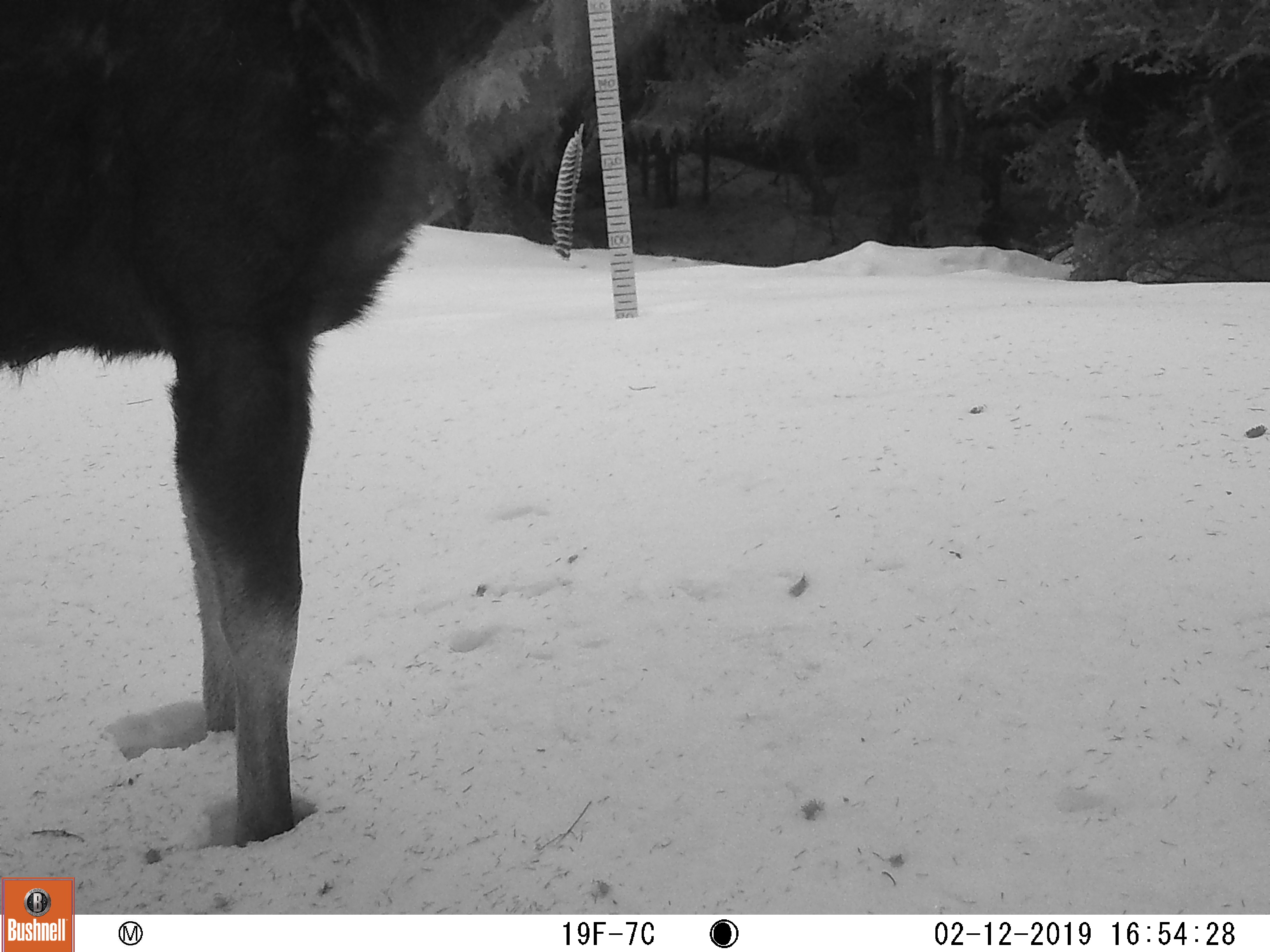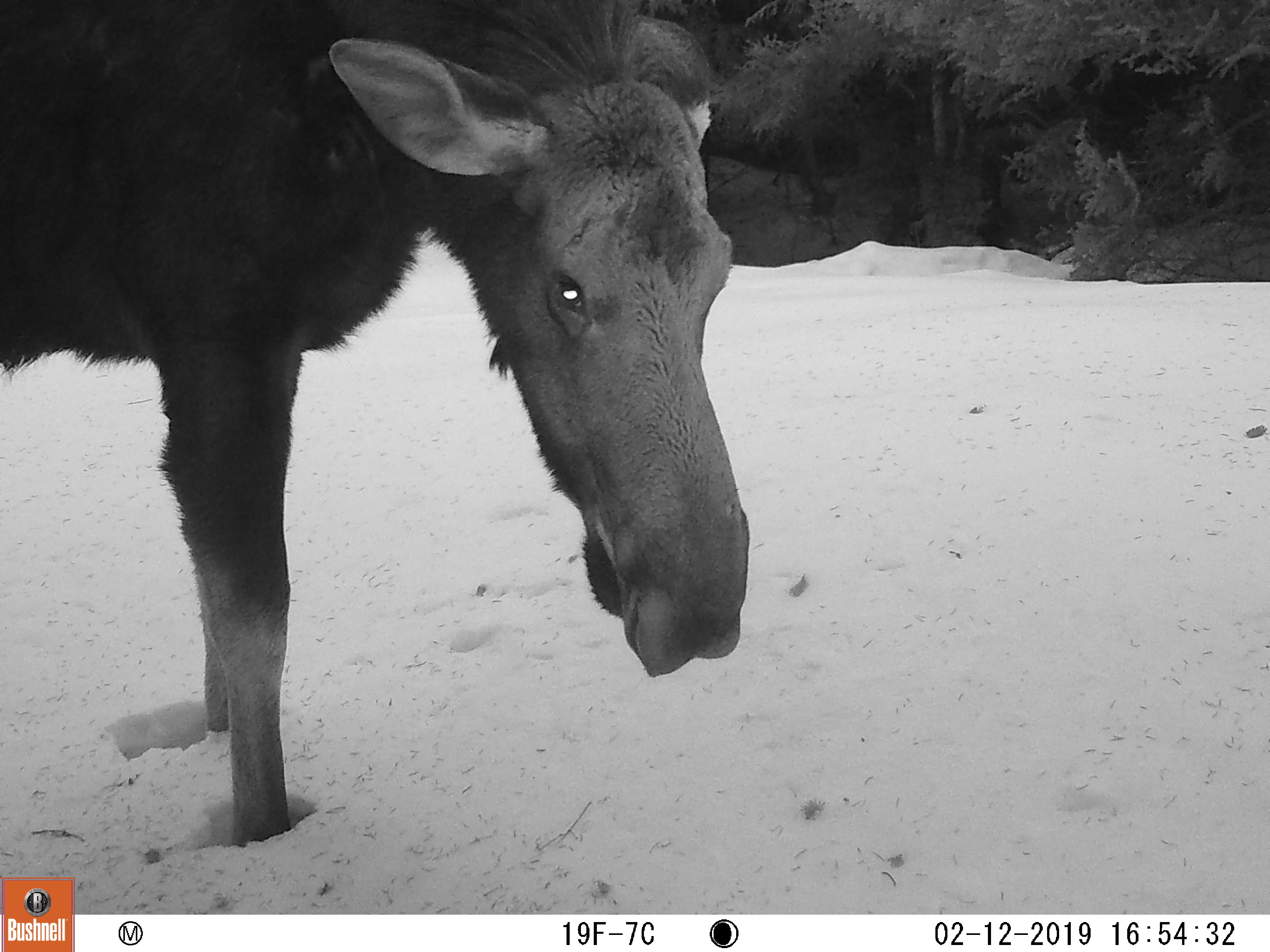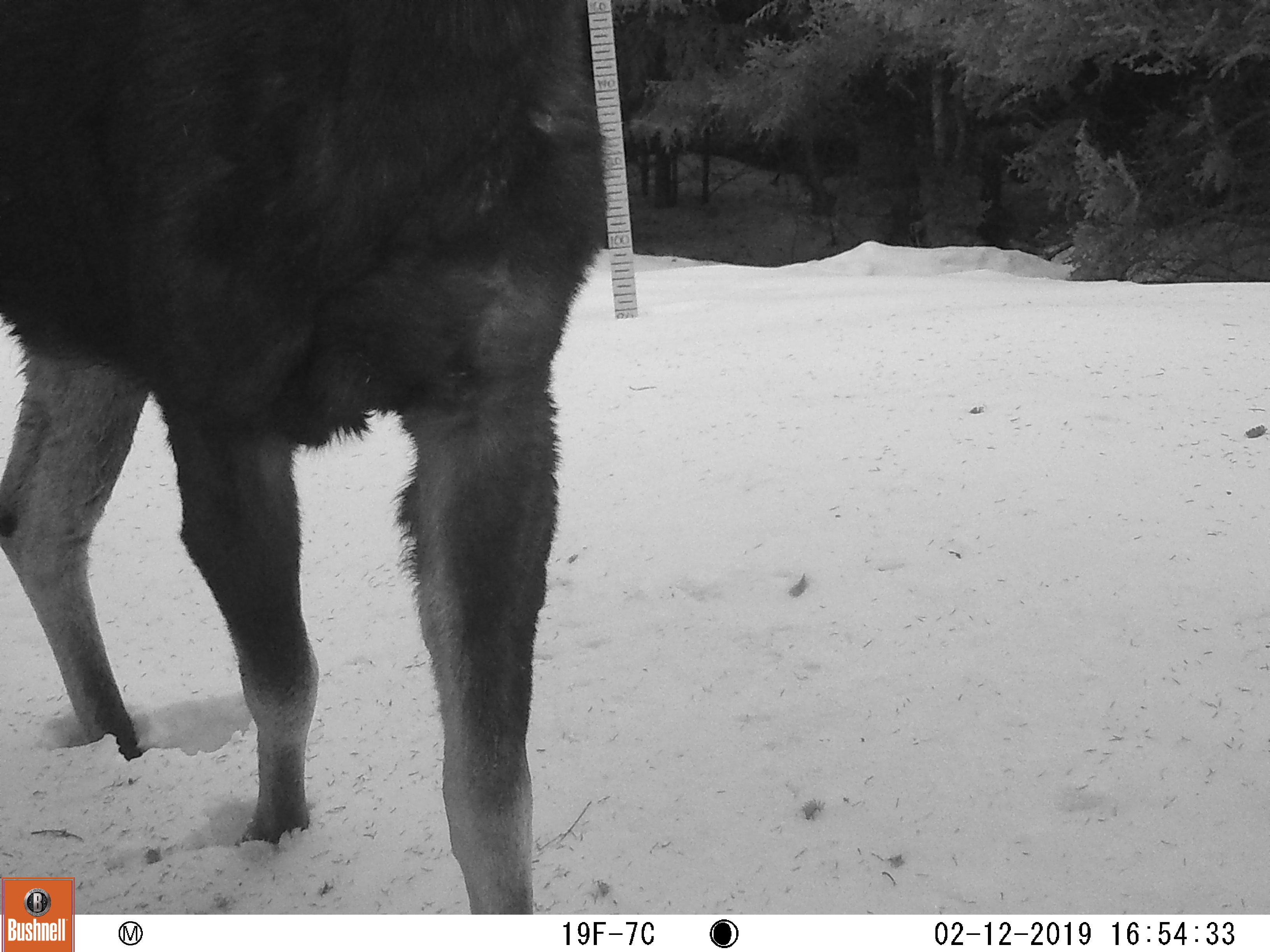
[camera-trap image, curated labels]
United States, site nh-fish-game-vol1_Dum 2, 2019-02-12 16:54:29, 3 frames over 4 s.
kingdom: Animalia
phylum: Chordata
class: Mammalia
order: Artiodactyla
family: Cervidae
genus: Alces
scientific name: Alces alces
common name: moose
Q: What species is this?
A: Moose (Alces alces).